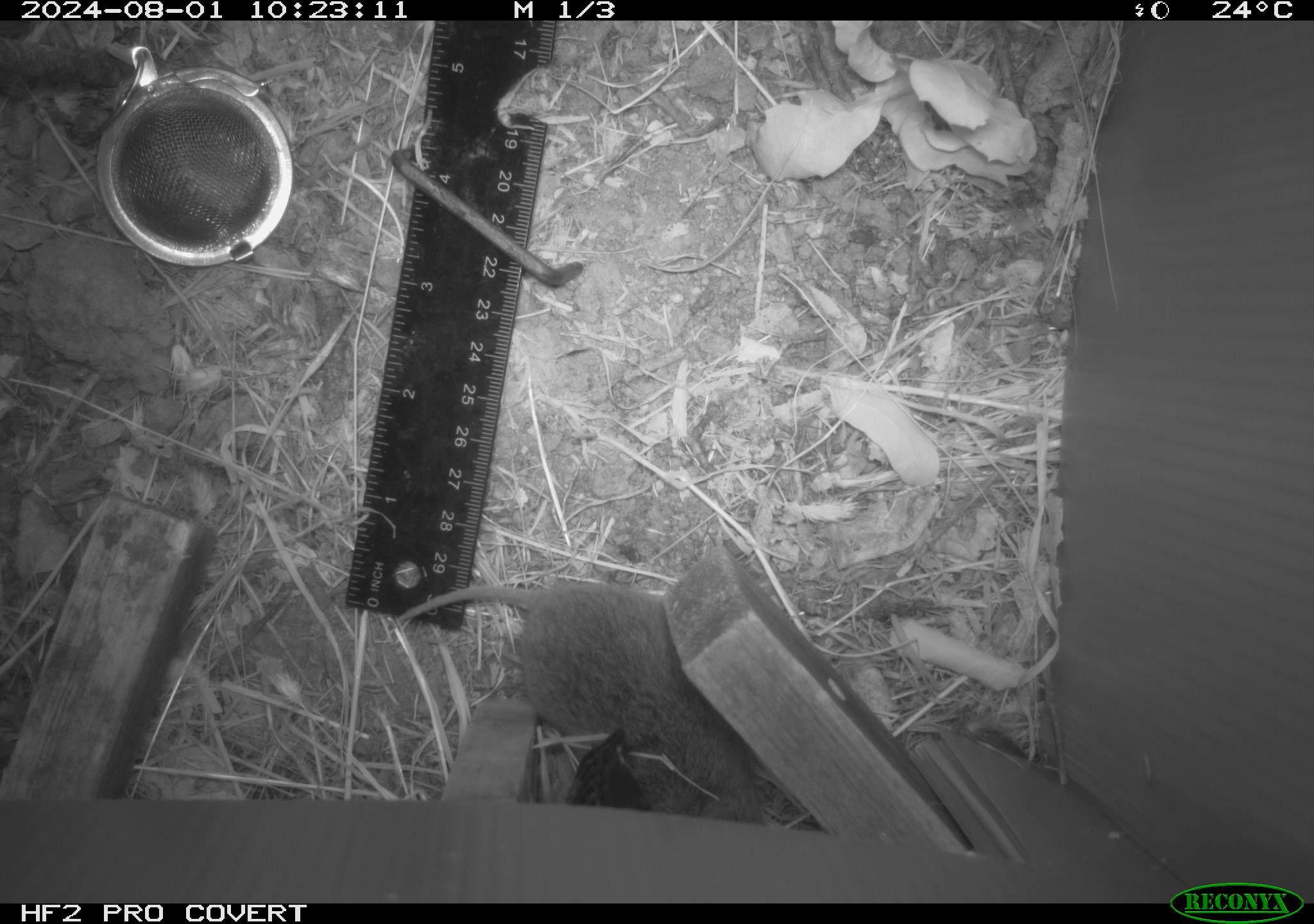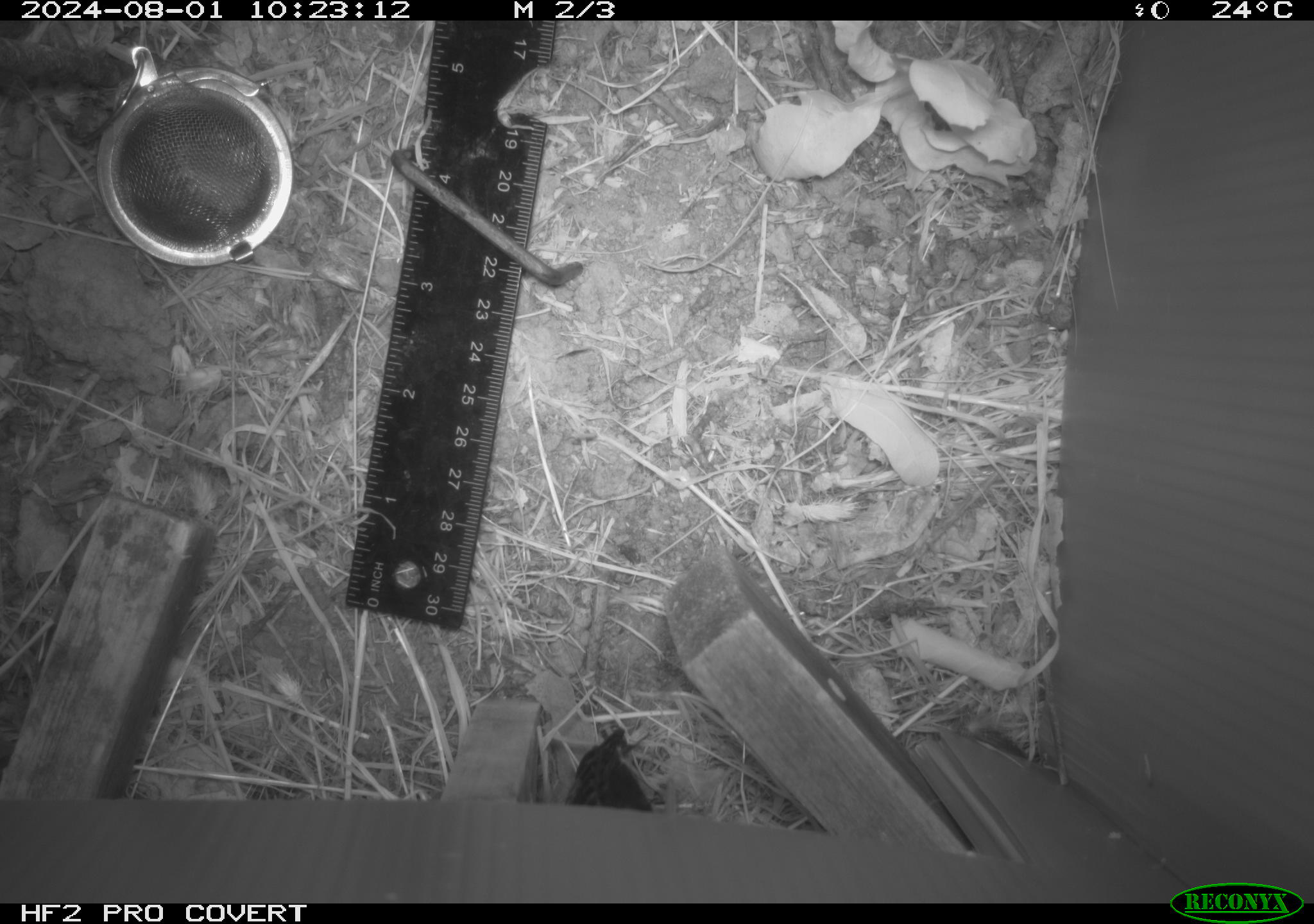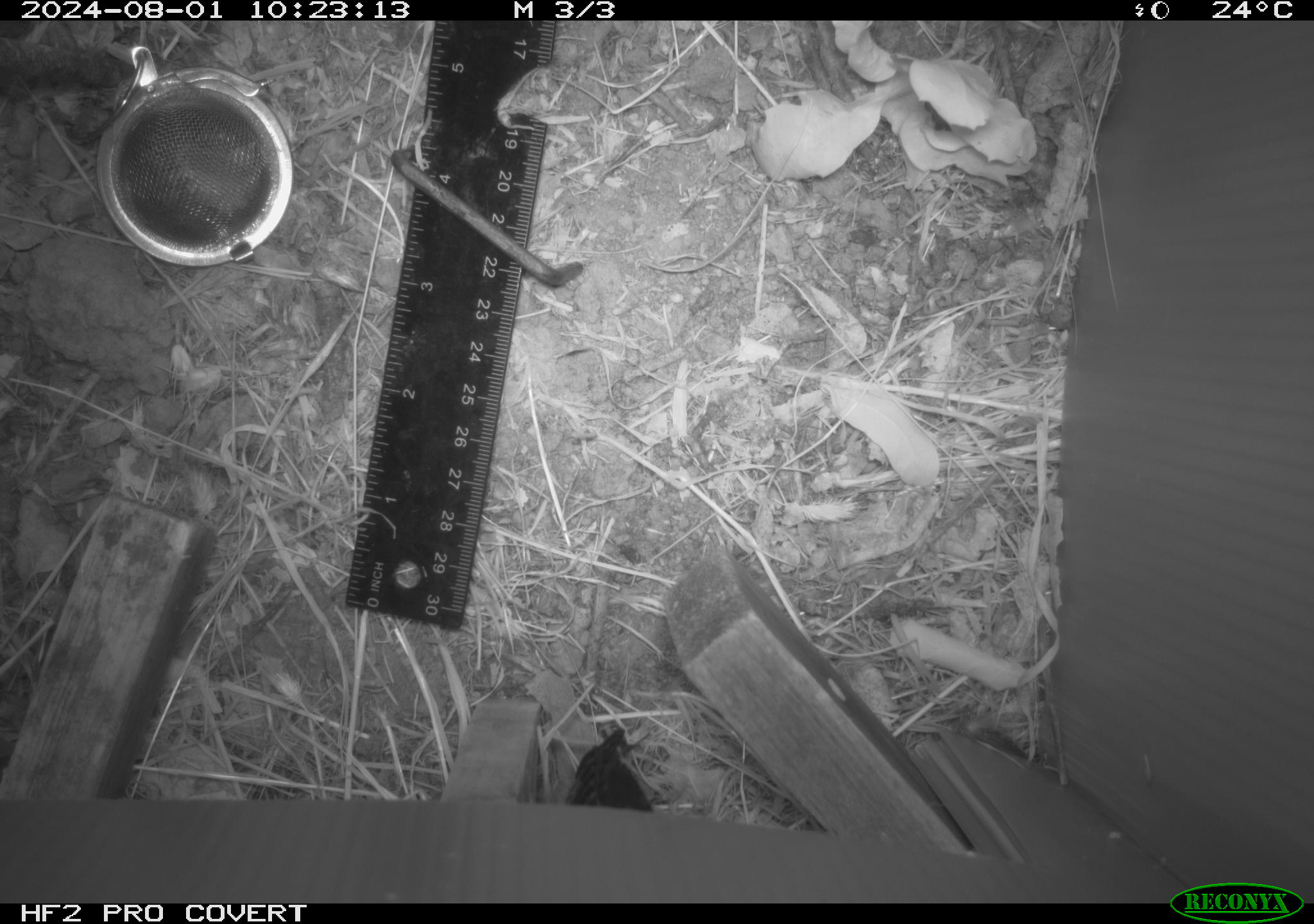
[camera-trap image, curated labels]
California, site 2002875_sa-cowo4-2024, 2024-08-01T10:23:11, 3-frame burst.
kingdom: Animalia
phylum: Chordata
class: Mammalia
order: Rodentia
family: Cricetidae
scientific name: Arvicolinae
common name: voles, lemmings, and muskrats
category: arvicolinae subfamily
Arvicolinae subfamily (voles, lemmings, and muskrats) (Arvicolinae).